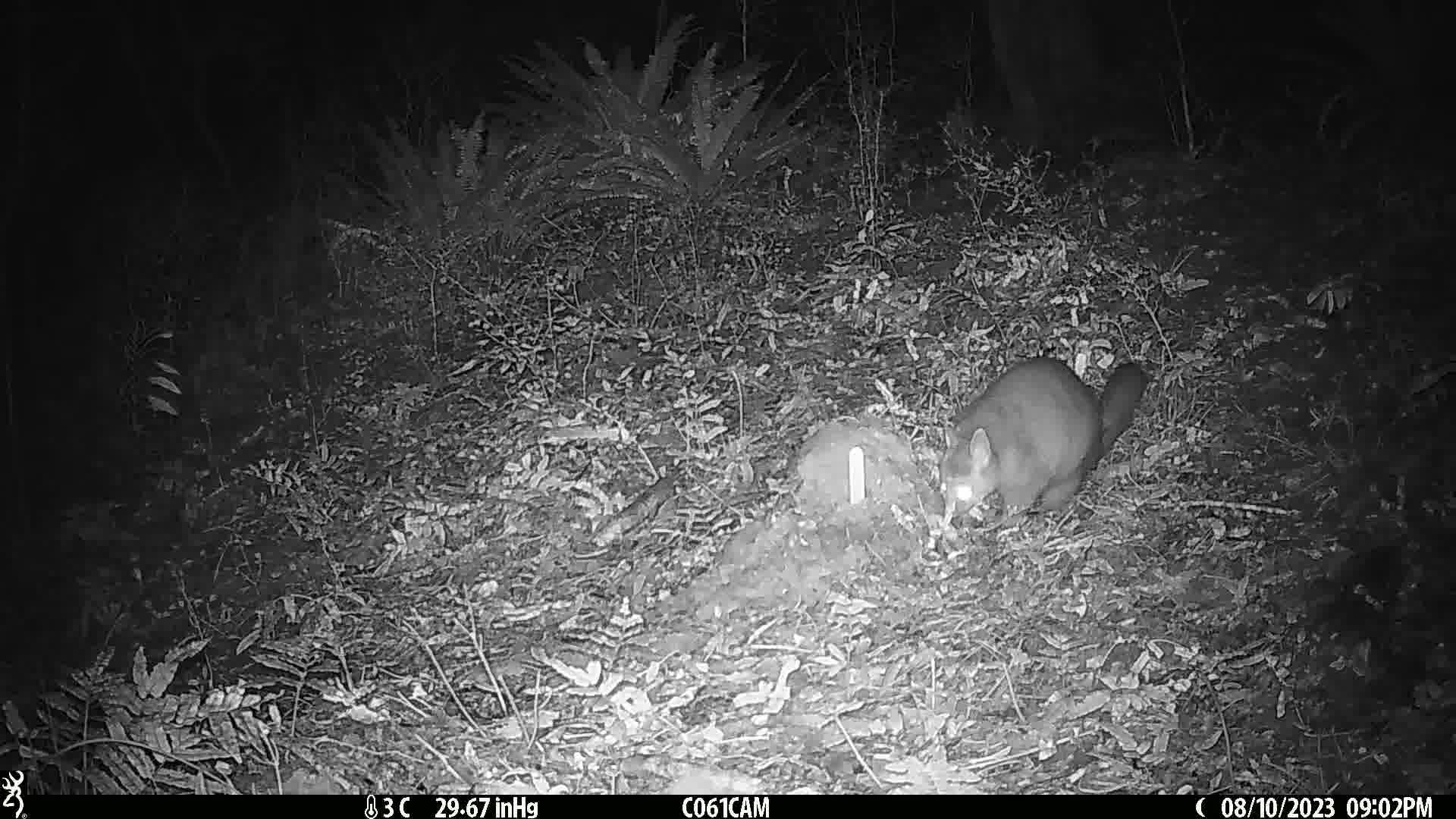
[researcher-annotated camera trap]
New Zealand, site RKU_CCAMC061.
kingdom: Animalia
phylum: Chordata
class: Mammalia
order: Diprotodontia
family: Phalangeridae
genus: Trichosurus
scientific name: Trichosurus vulpecula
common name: common brushtail possum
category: possum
Possum (common brushtail possum) (Trichosurus vulpecula).